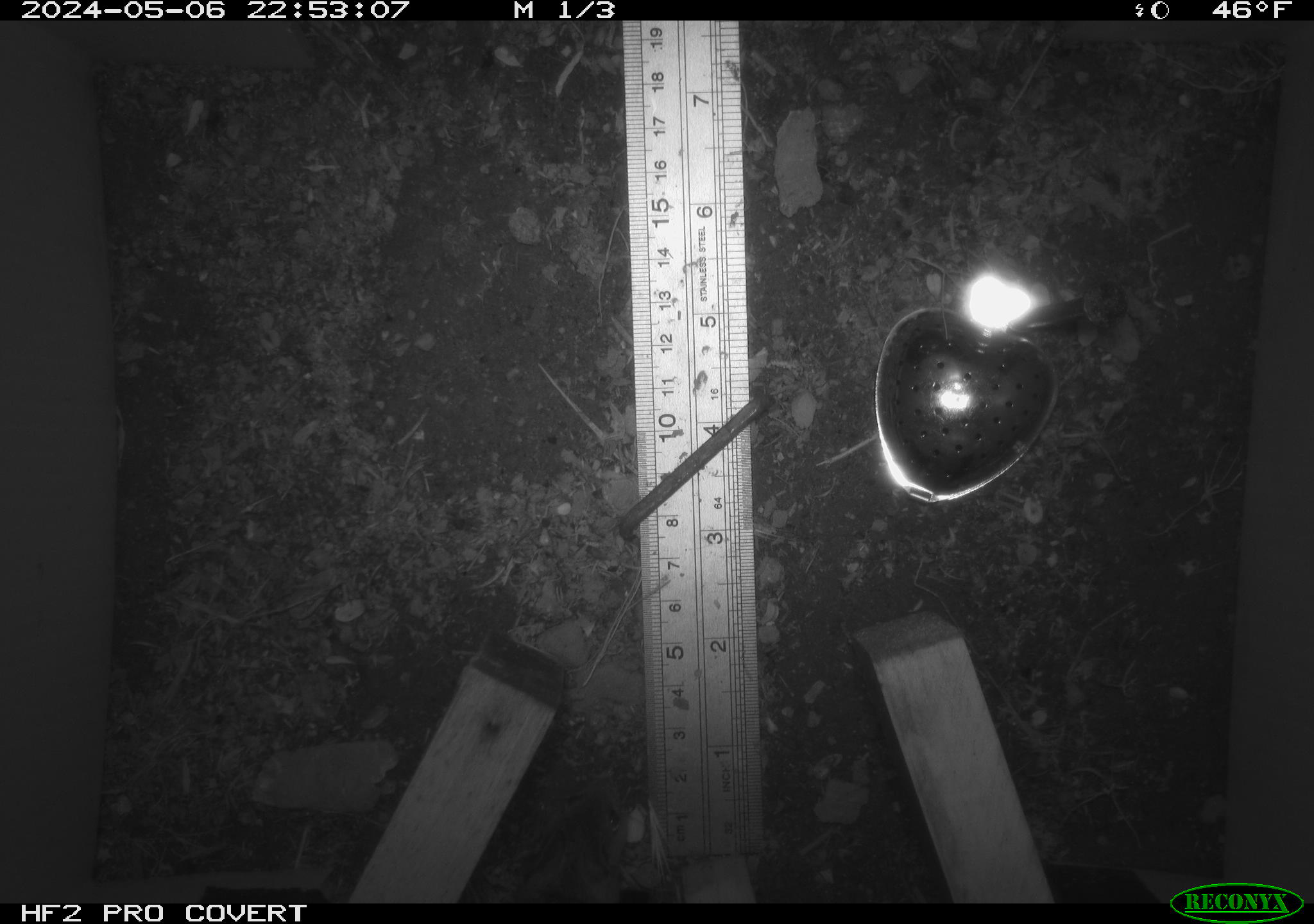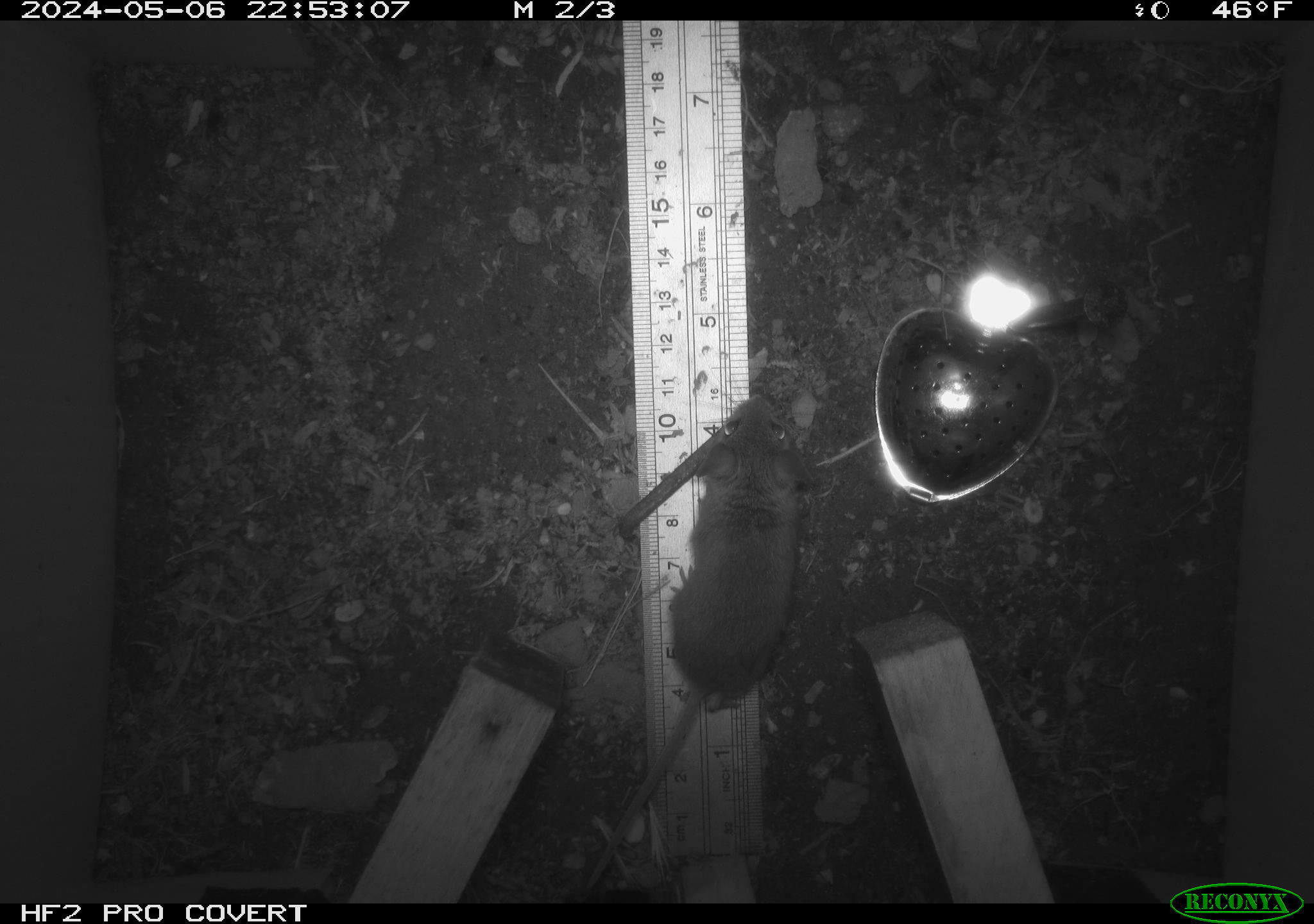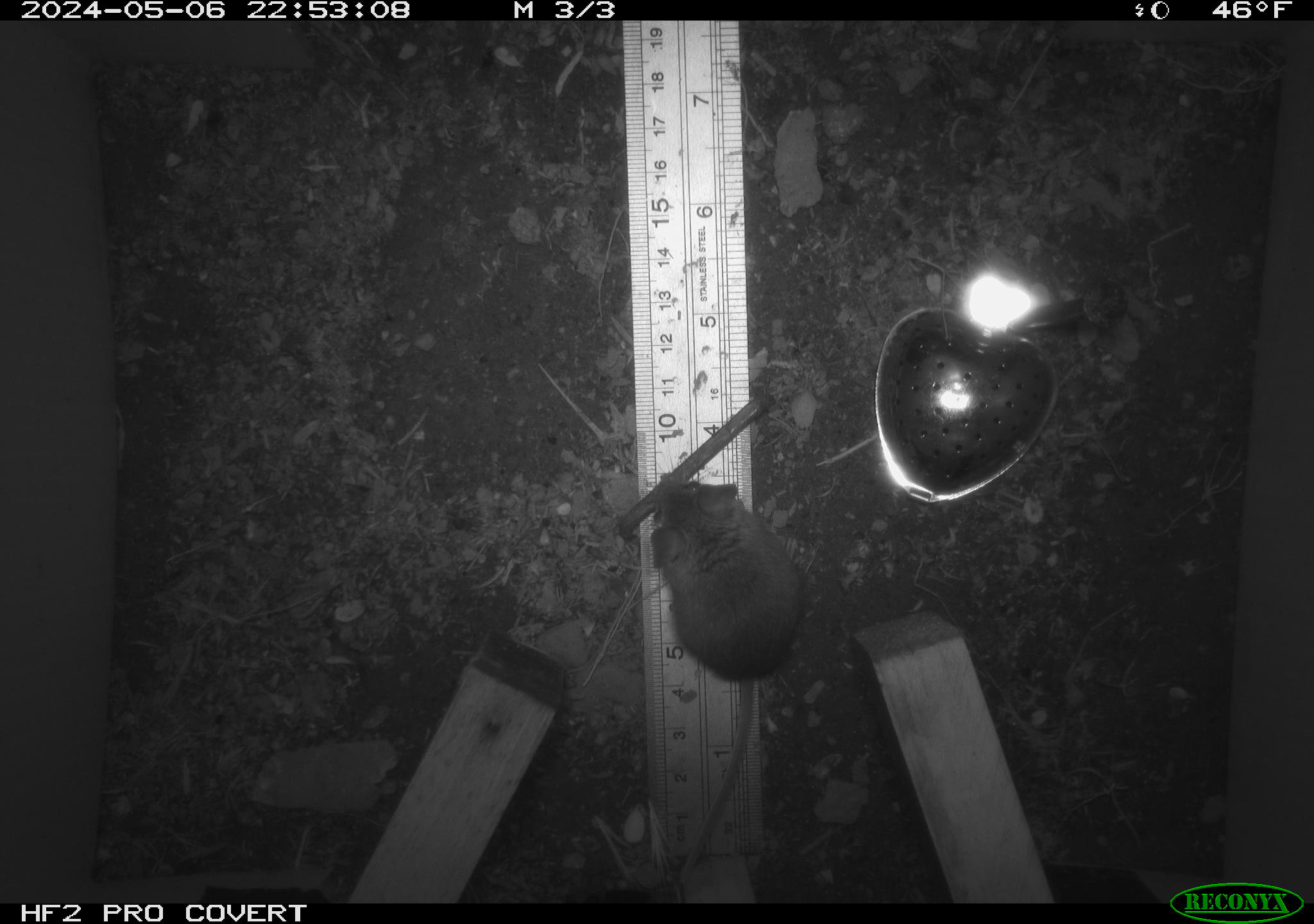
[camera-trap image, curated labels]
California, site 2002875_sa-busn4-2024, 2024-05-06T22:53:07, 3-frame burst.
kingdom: Animalia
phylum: Chordata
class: Mammalia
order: Rodentia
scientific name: Rodentia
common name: rodent